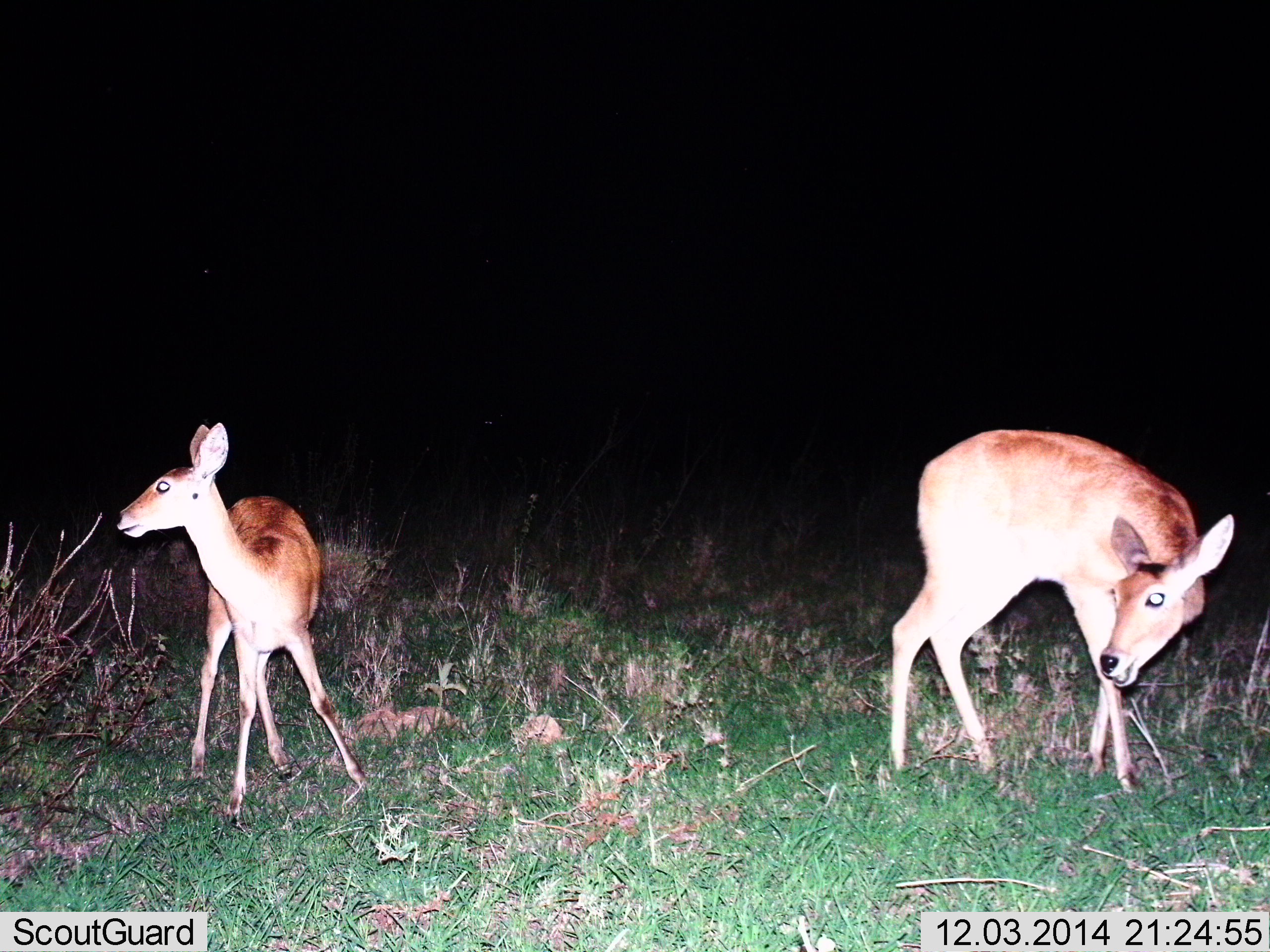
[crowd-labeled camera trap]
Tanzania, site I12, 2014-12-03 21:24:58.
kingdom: Animalia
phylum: Chordata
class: Mammalia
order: Artiodactyla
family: Bovidae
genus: Redunca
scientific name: Redunca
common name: reedbuck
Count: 2.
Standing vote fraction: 90%.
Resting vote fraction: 0%.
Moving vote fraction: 20%.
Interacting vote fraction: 0%.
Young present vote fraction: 50%.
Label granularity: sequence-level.